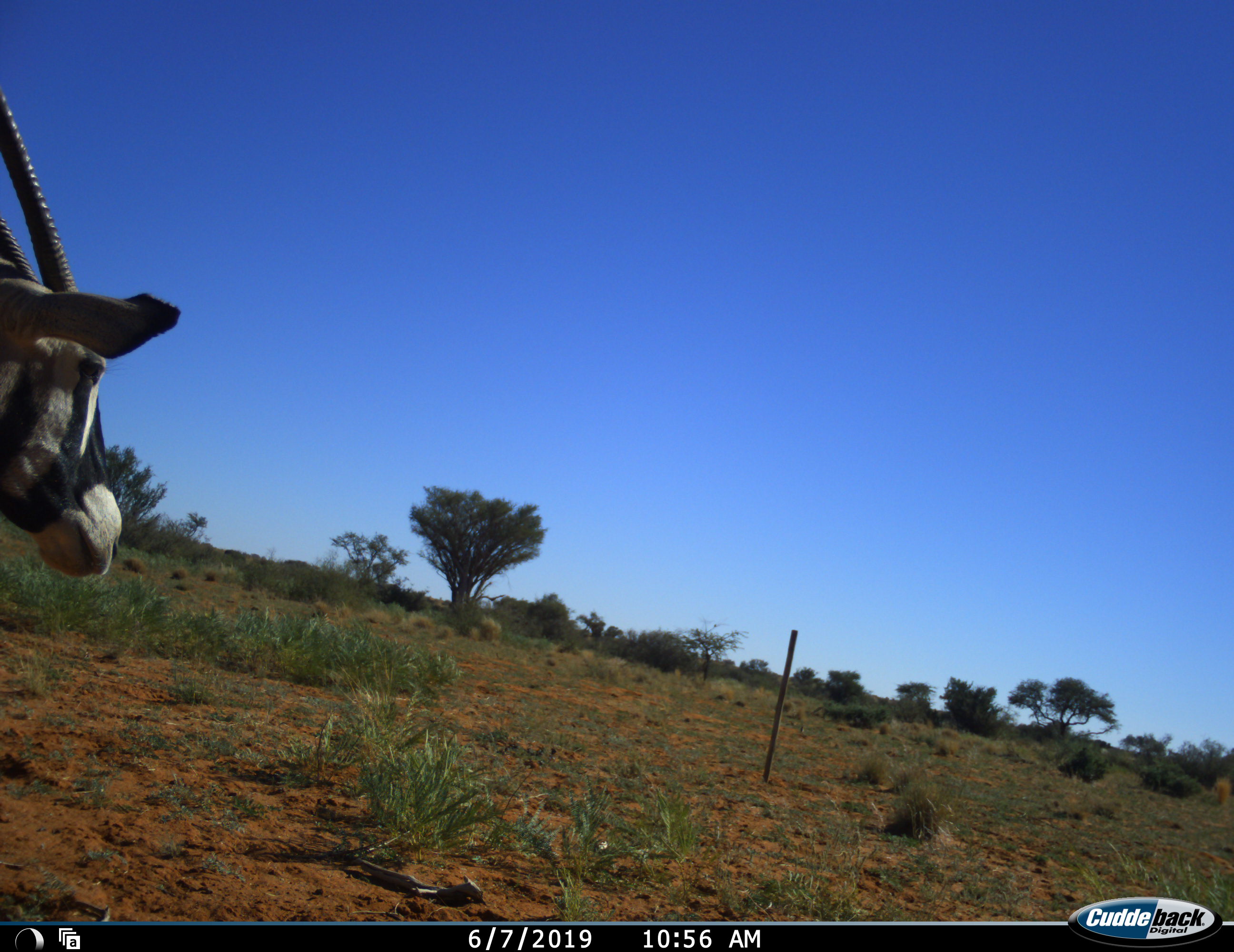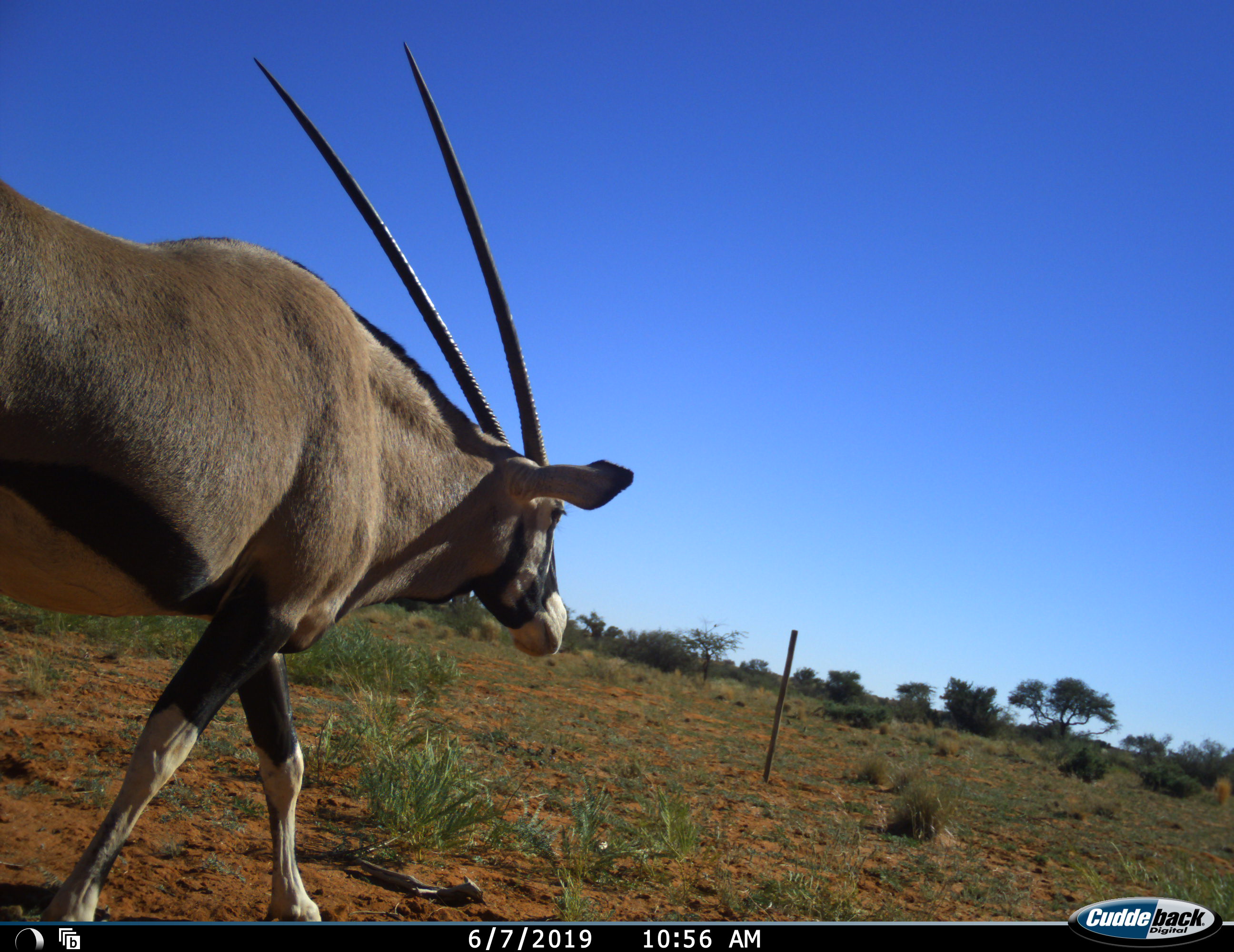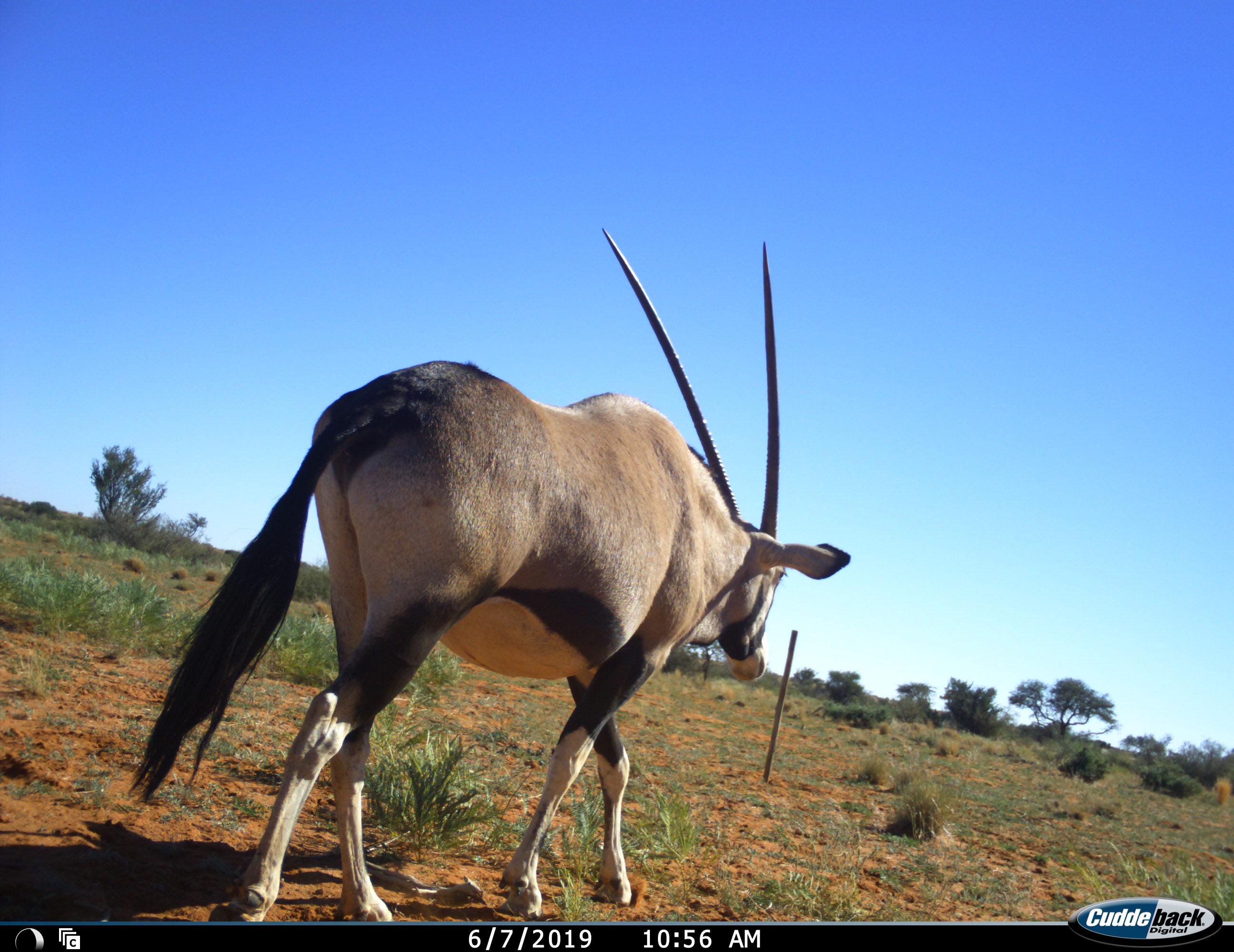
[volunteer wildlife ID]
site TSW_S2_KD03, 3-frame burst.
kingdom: Animalia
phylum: Chordata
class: Mammalia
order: Artiodactyla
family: Bovidae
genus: Oryx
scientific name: Oryx gazella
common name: gemsbok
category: oryx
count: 1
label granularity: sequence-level